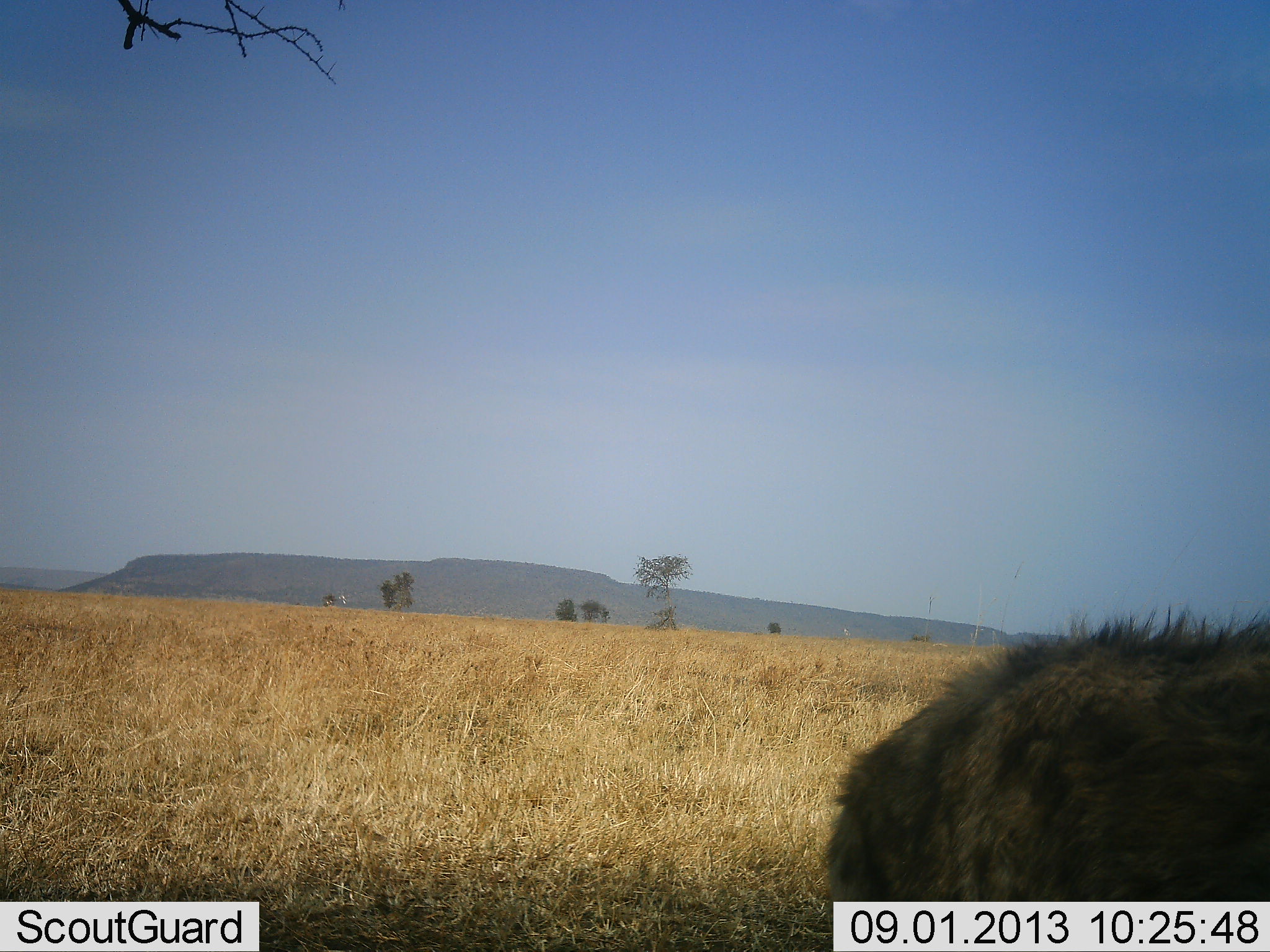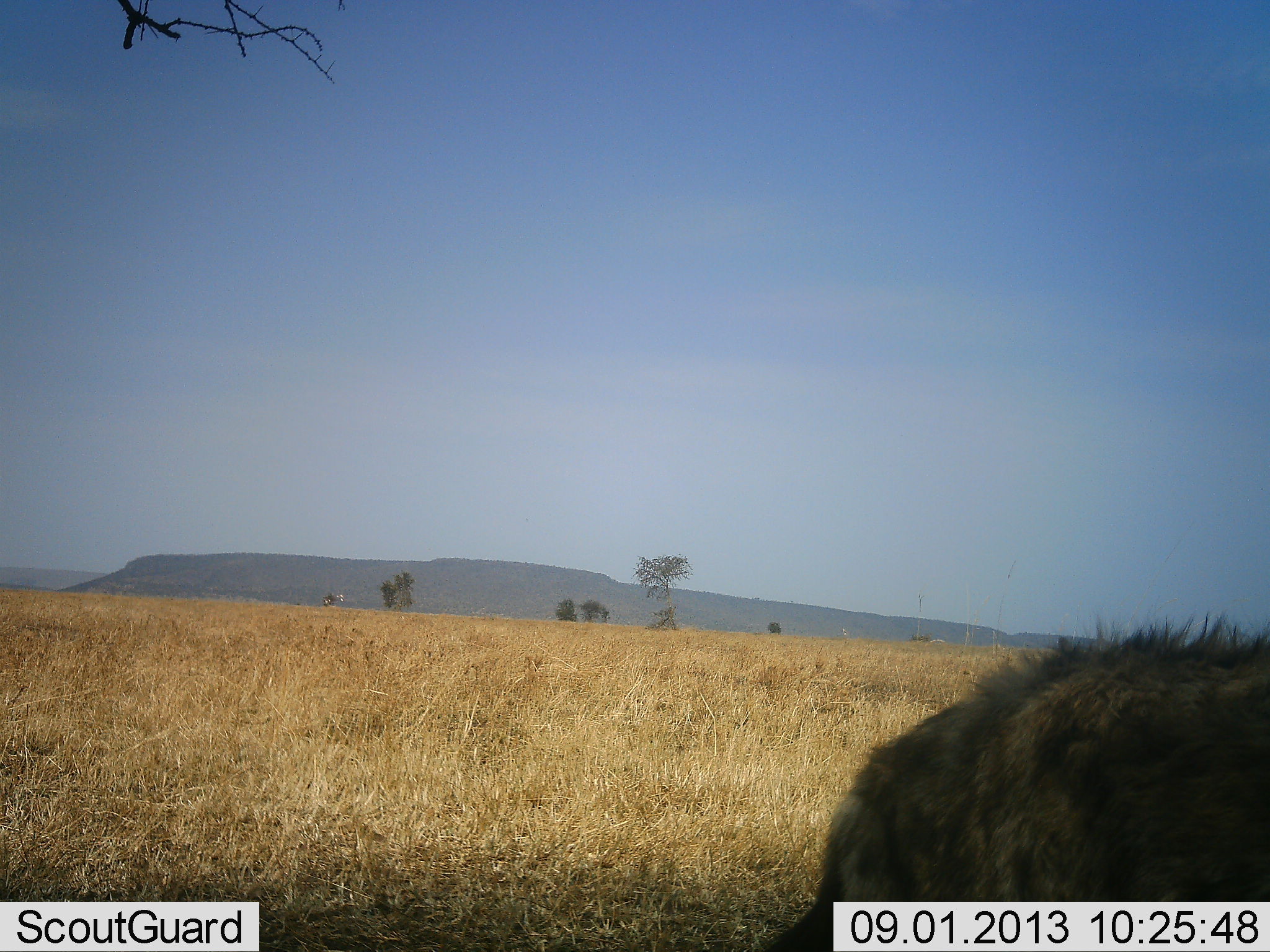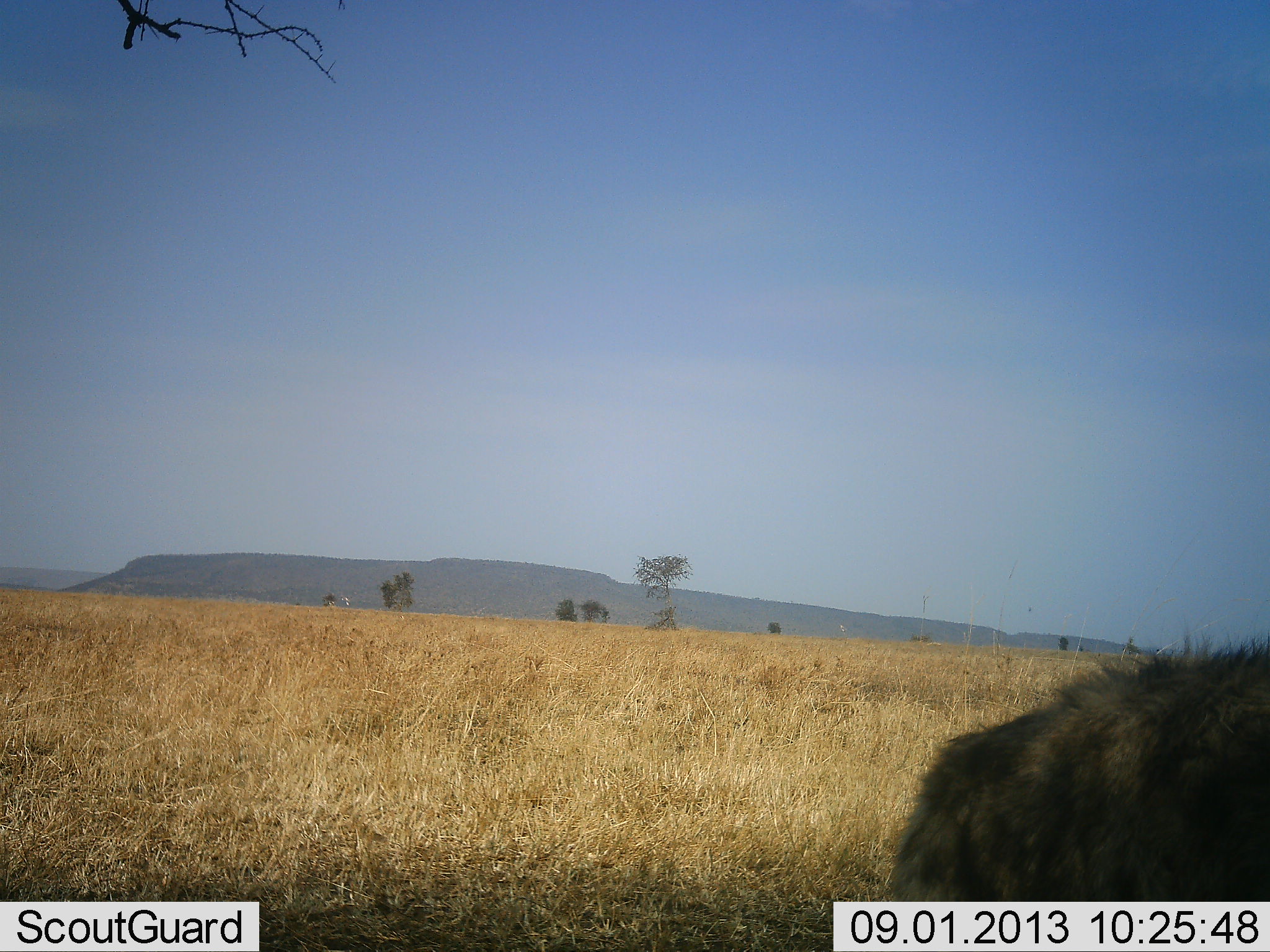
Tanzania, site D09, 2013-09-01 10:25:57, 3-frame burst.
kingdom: Animalia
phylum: Chordata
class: Mammalia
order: Carnivora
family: Hyaenidae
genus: Crocuta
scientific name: Crocuta crocuta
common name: spotted hyena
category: hyenaspotted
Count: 1.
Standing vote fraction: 53%.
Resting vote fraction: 0%.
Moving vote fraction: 40%.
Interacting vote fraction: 0%.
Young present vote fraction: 0%.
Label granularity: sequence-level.